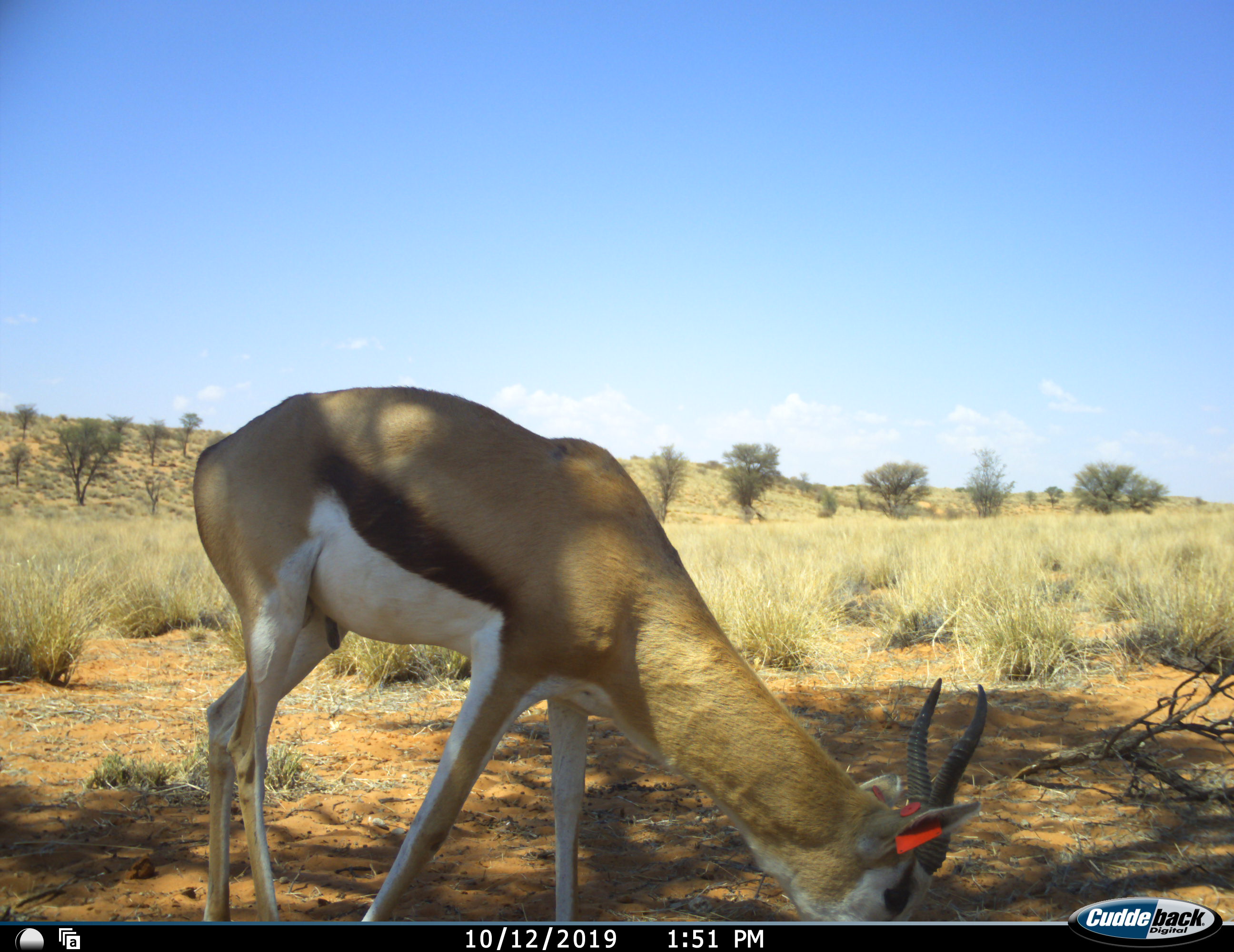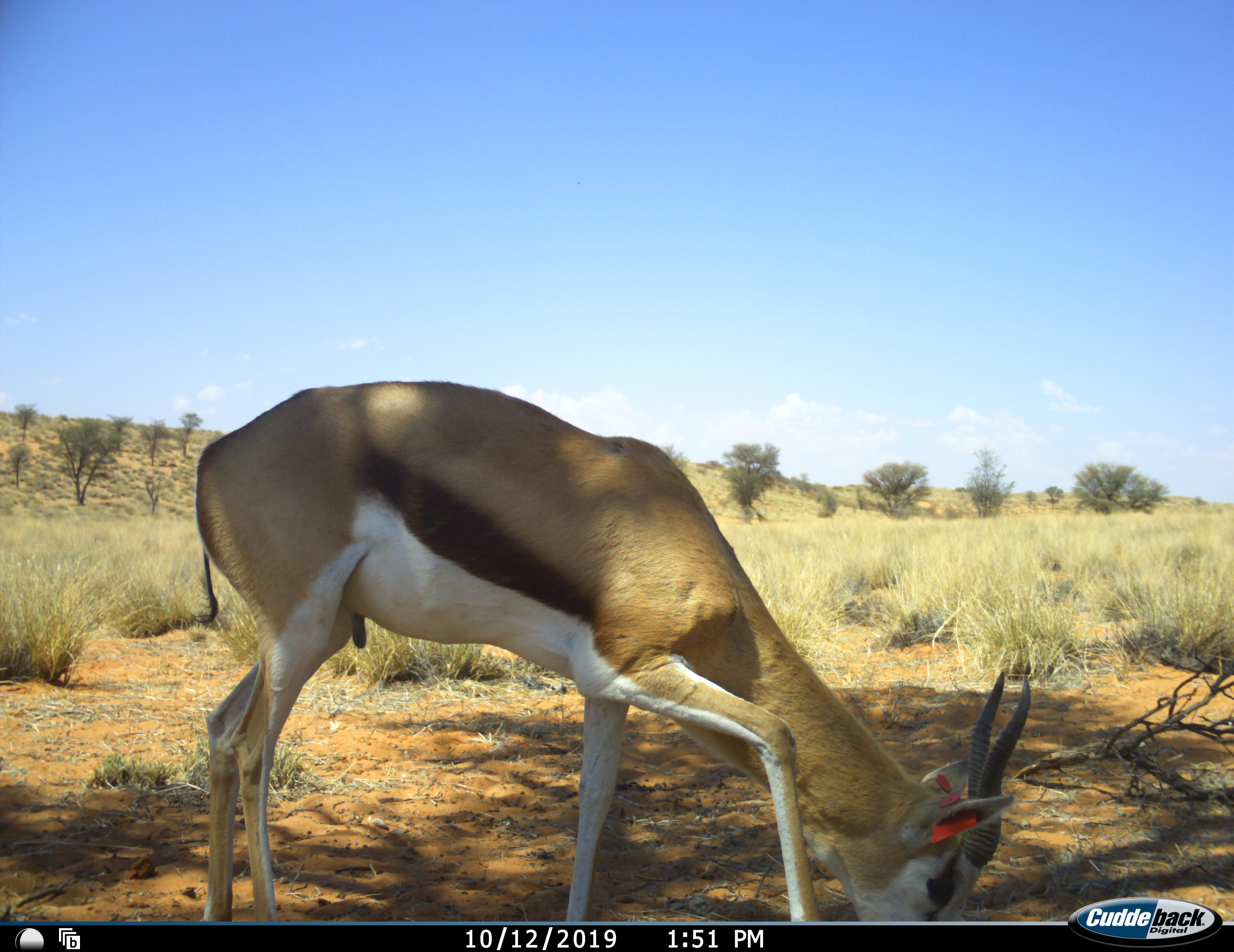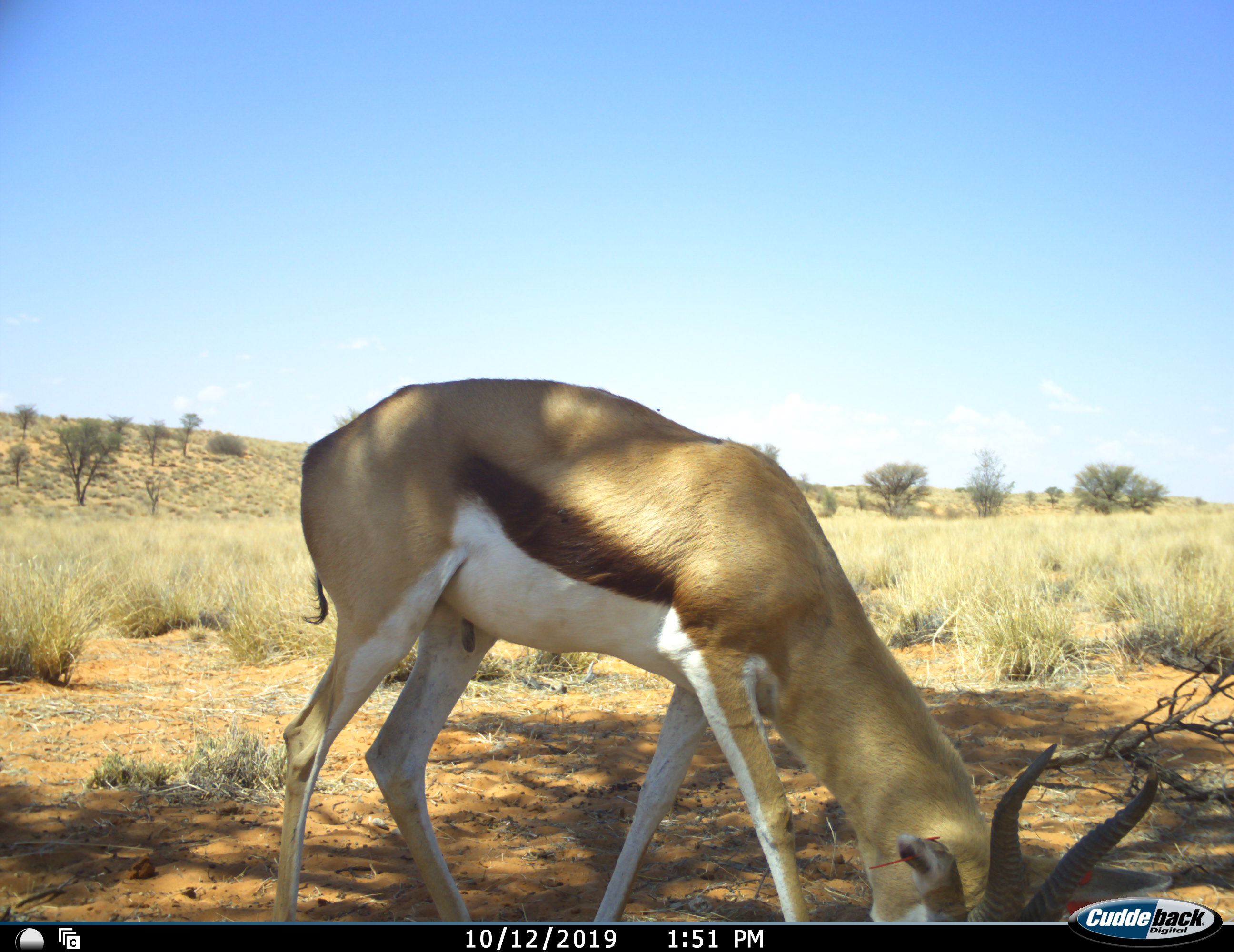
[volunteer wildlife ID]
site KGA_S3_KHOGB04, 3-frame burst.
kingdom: Animalia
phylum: Chordata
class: Mammalia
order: Artiodactyla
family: Bovidae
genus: Antidorcas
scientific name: Antidorcas marsupialis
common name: springbok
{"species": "springbok (Antidorcas marsupialis)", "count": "1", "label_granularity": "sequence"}